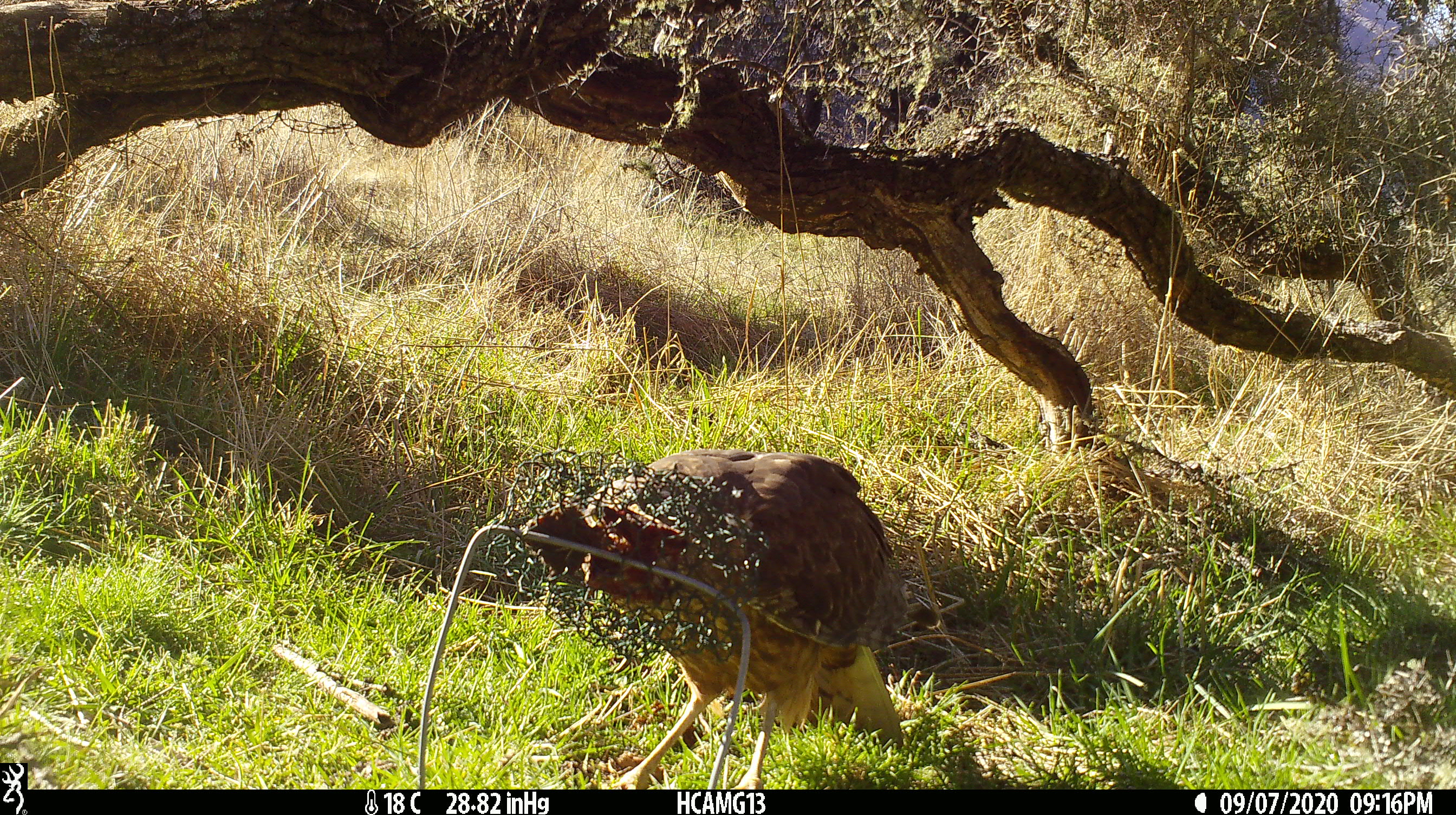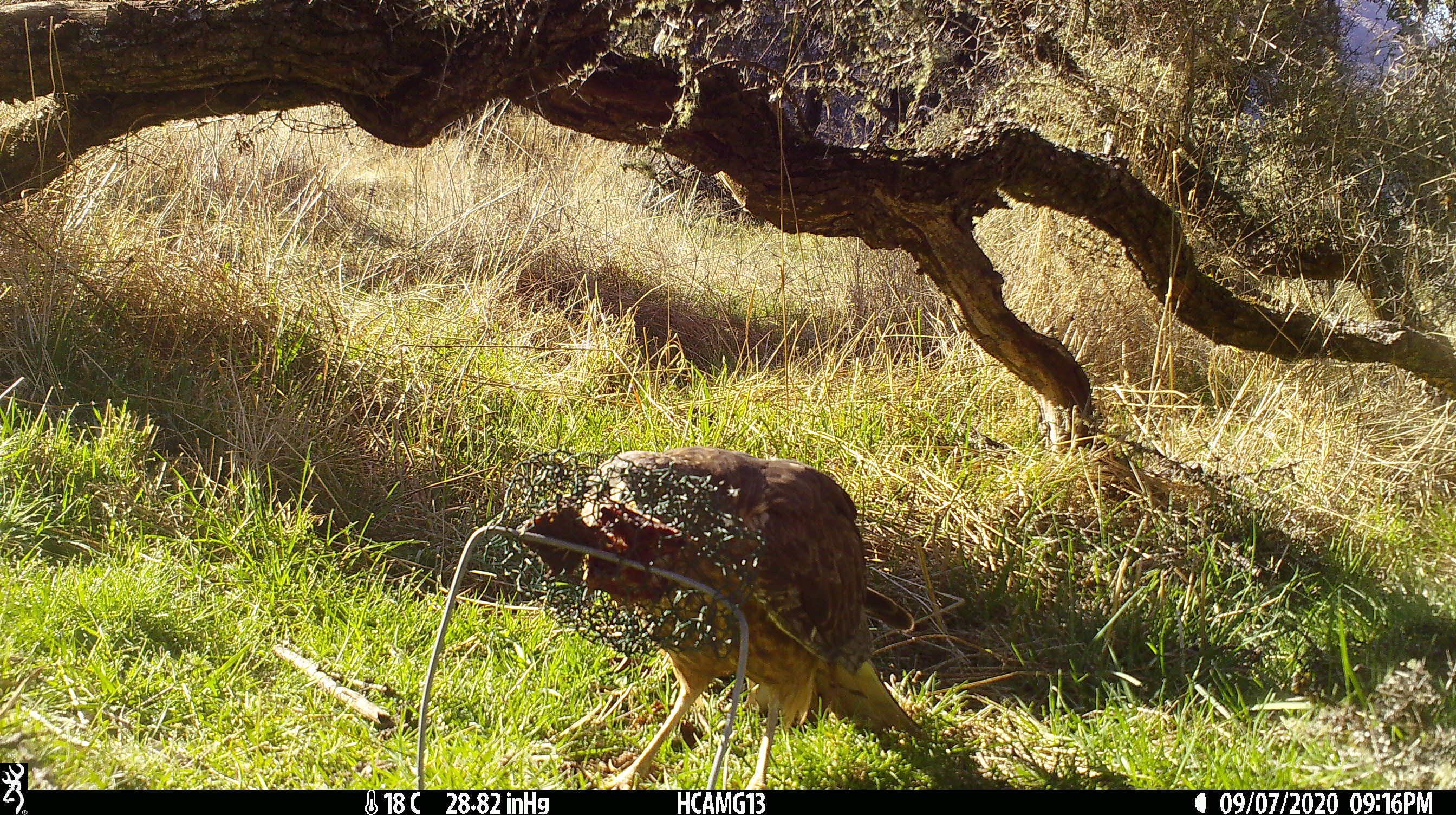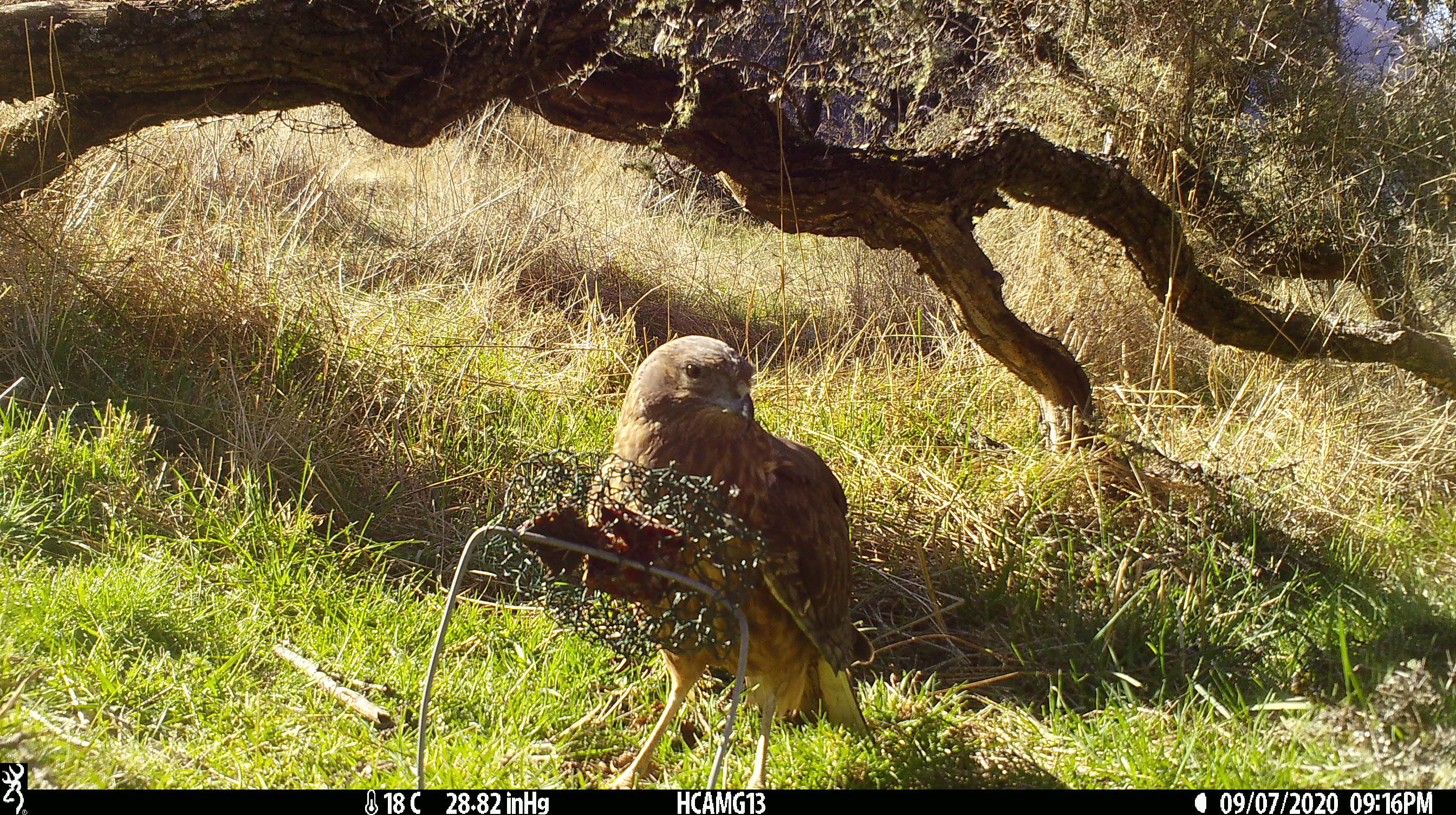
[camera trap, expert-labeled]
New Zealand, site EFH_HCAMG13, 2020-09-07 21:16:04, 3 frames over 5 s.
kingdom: Animalia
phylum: Chordata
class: Aves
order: Accipitriformes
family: Accipitridae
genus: Circus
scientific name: Circus approximans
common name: swamp harrier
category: harrier